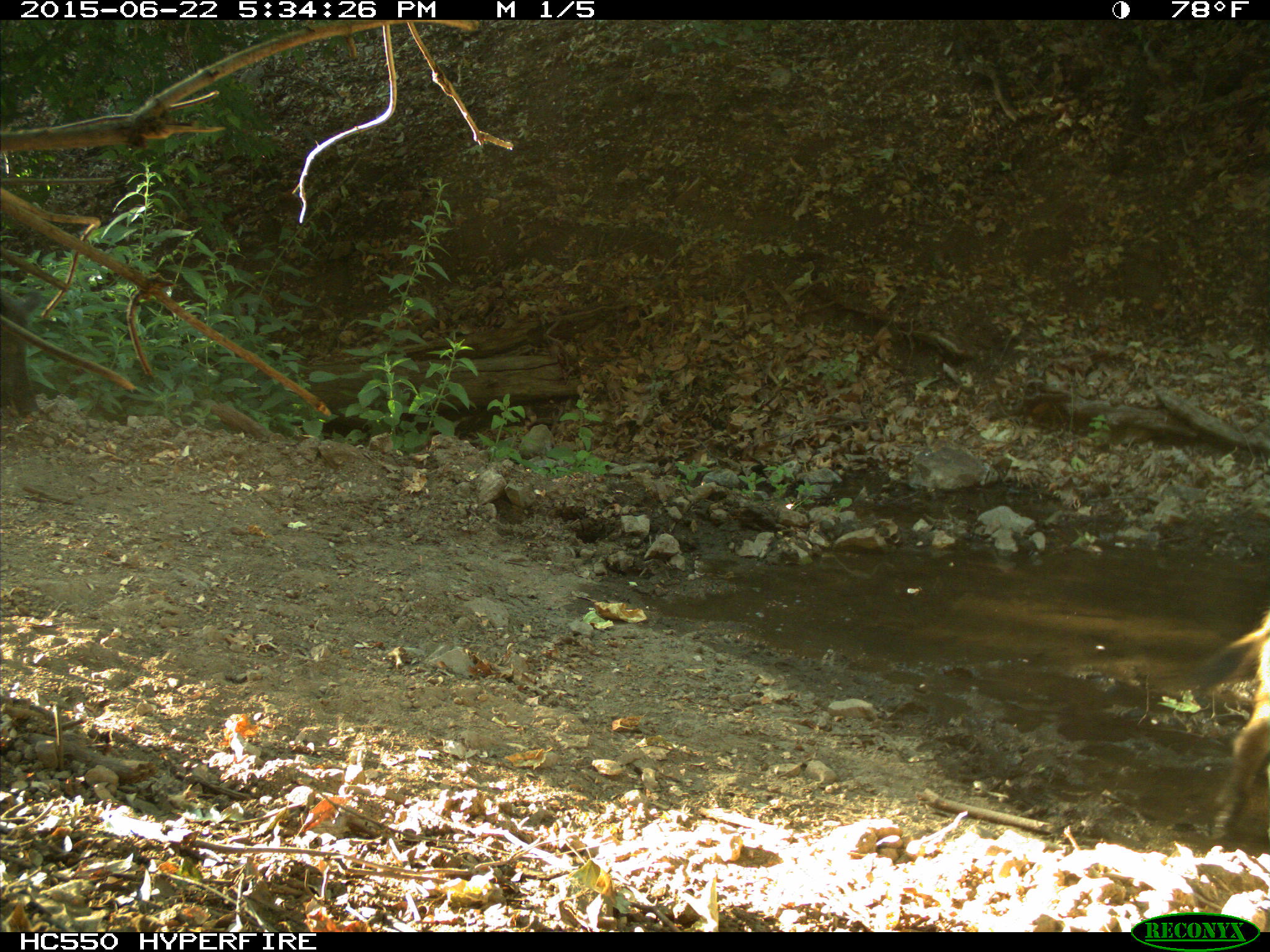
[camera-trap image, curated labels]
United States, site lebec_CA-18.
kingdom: Animalia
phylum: Chordata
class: Mammalia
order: Artiodactyla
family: Suidae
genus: Sus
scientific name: Sus scrofa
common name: wild boar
Sus scrofa (wild boar).